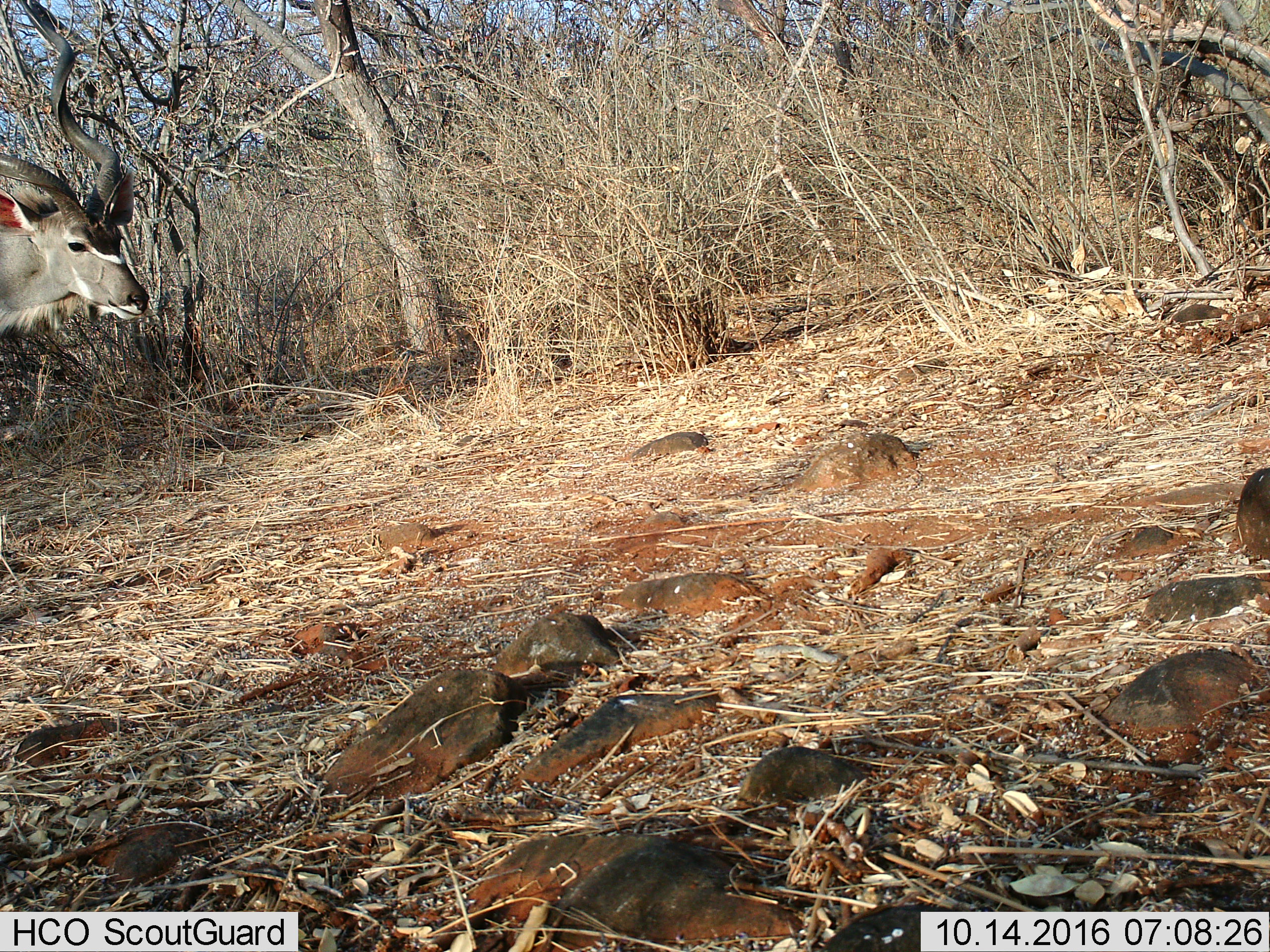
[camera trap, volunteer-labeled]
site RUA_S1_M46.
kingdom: Animalia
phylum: Chordata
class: Mammalia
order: Artiodactyla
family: Bovidae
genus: Tragelaphus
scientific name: Tragelaphus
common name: kudu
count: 1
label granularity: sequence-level